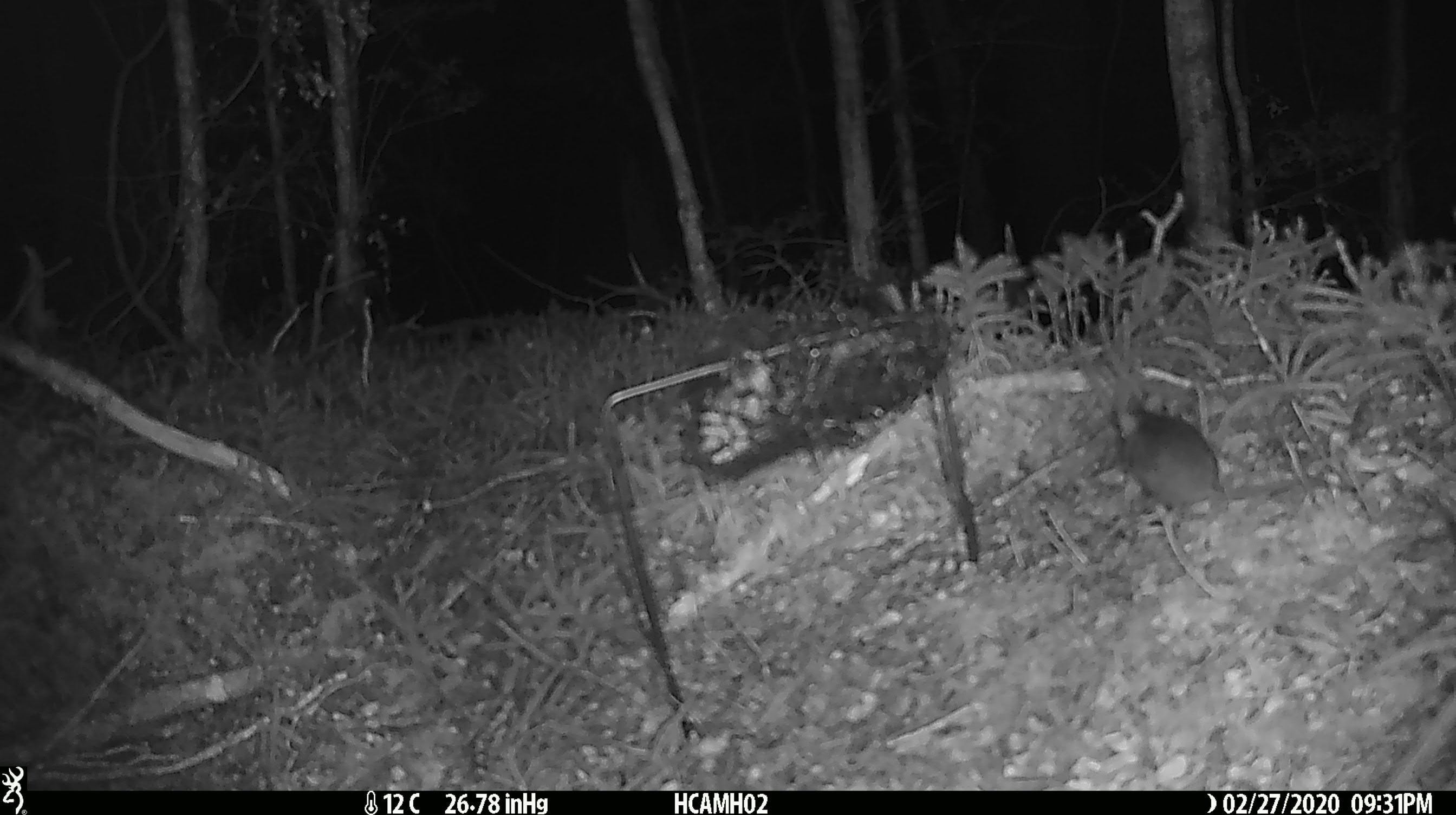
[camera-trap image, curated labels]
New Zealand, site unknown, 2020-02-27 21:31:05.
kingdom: Animalia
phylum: Chordata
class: Mammalia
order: Rodentia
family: Muridae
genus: Mus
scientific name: Mus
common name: mouse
Mouse (Mus).